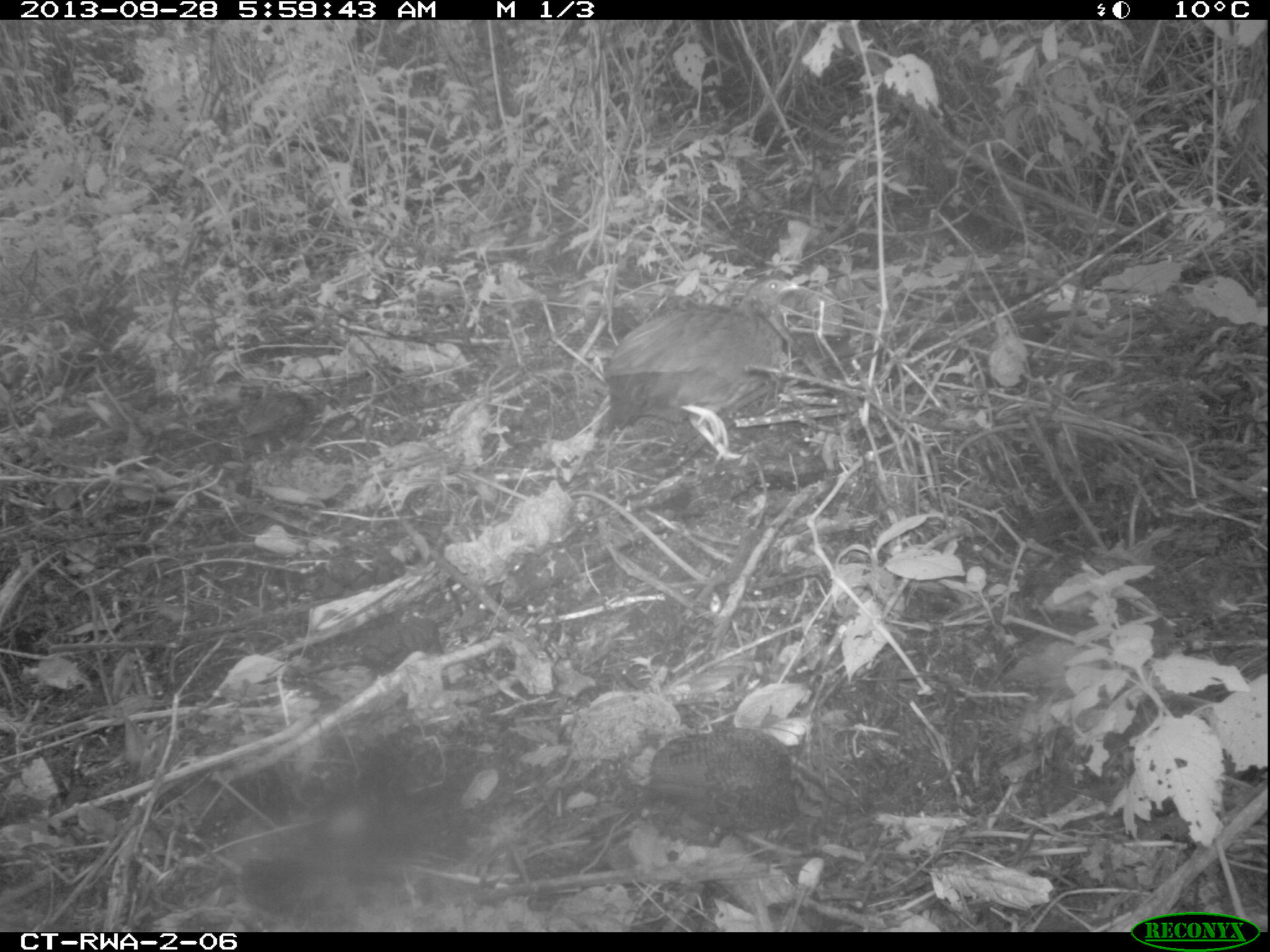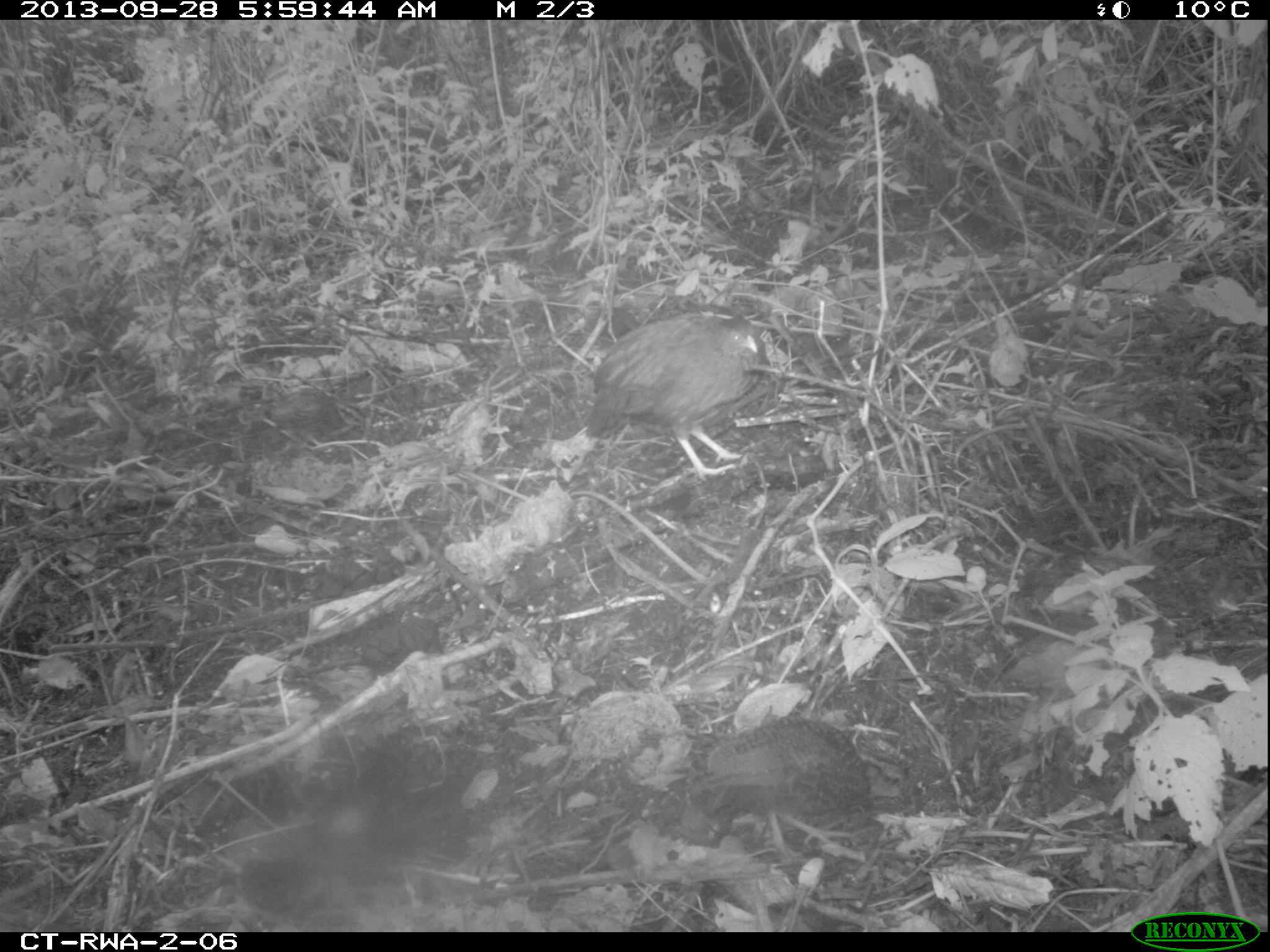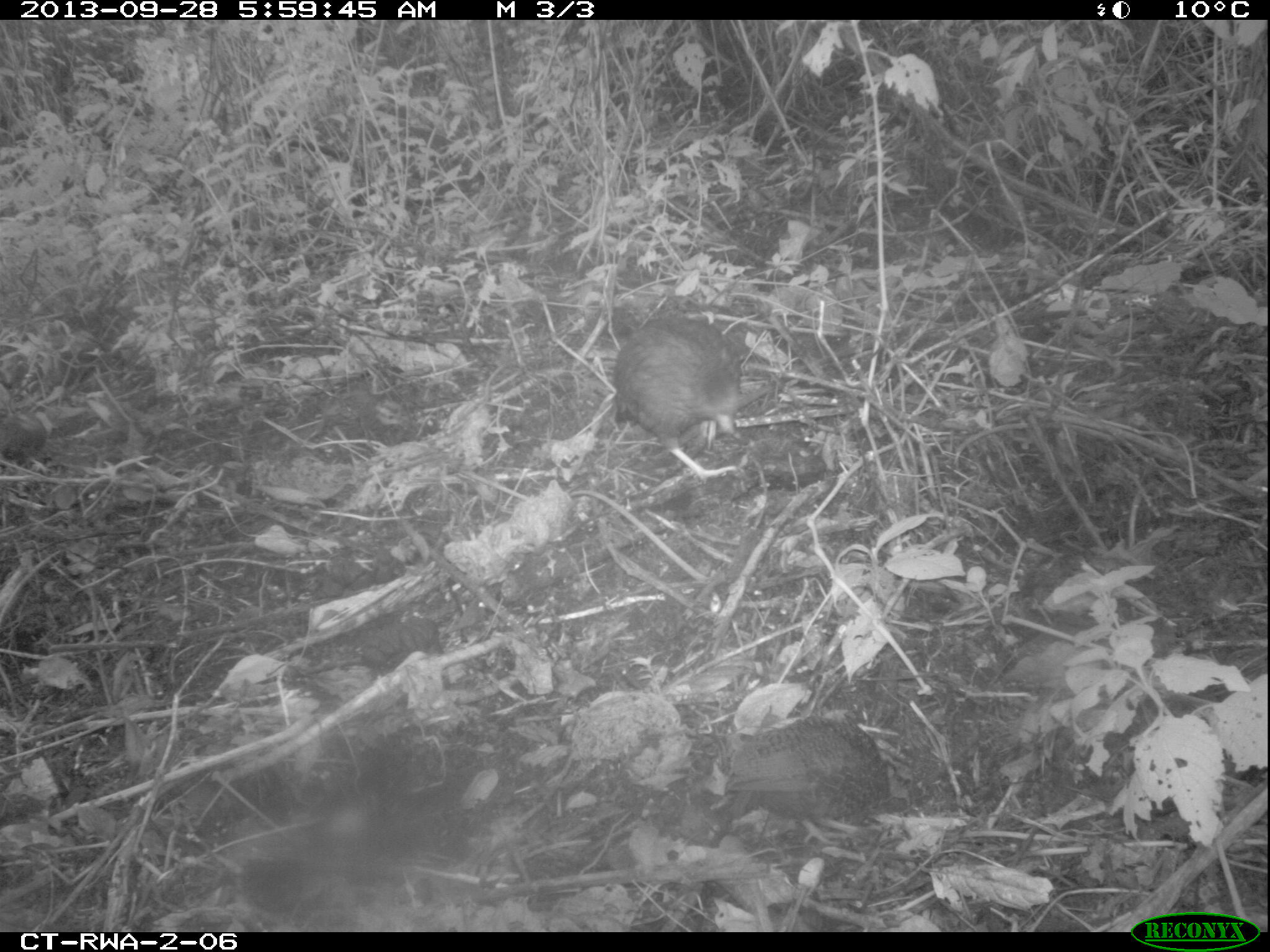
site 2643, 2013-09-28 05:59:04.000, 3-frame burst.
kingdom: Animalia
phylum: Chordata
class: Aves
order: Galliformes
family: Phasianidae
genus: Pternistis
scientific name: Pternistis nobilis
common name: handsome francolin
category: francolinus nobilis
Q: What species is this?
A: Francolinus nobilis (handsome francolin) (Pternistis nobilis).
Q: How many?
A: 5.